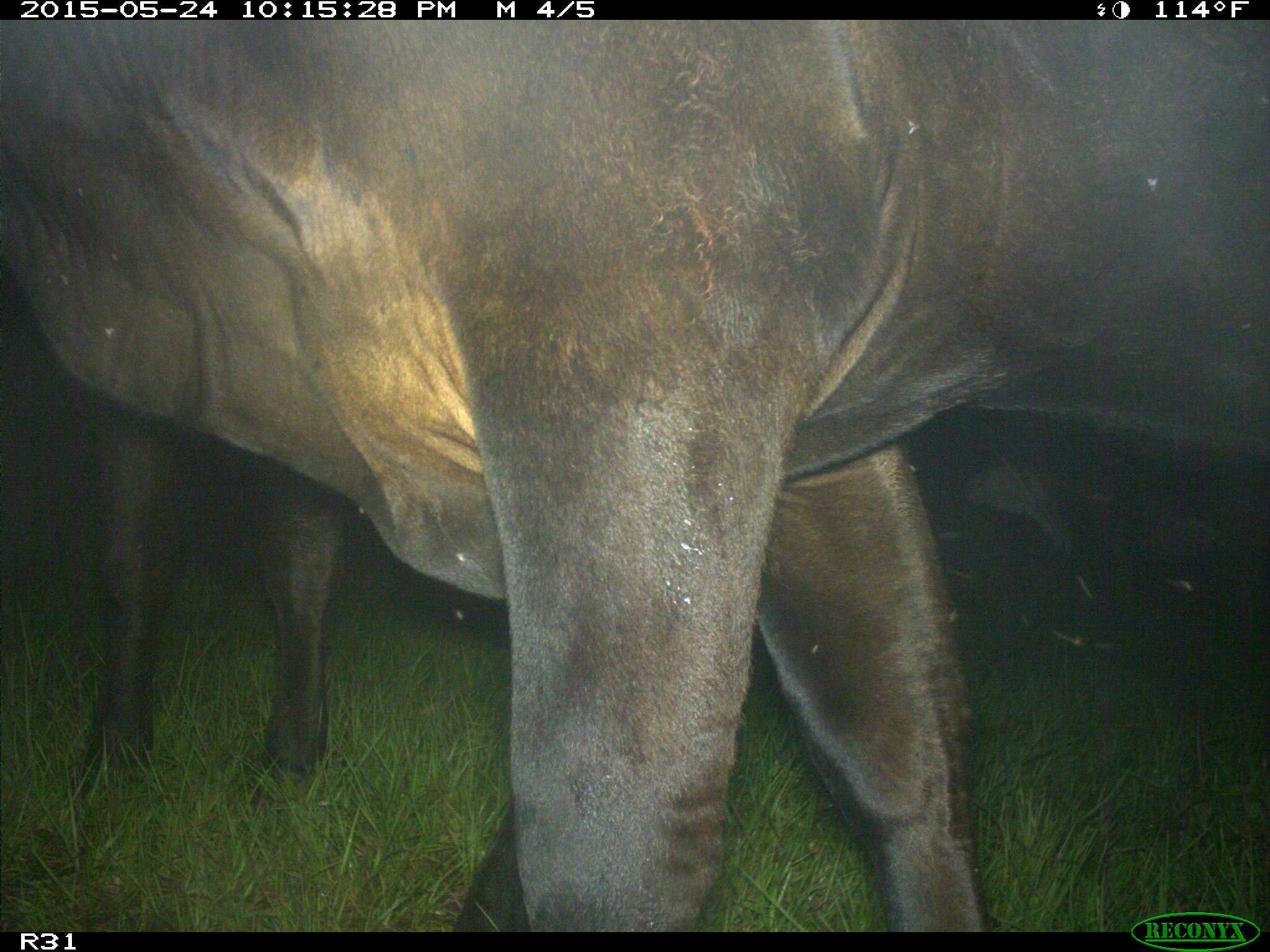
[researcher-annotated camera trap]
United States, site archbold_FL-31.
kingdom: Animalia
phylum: Chordata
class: Mammalia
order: Artiodactyla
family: Bovidae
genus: Bos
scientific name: Bos taurus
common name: domestic cow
Bos taurus (domestic cow).